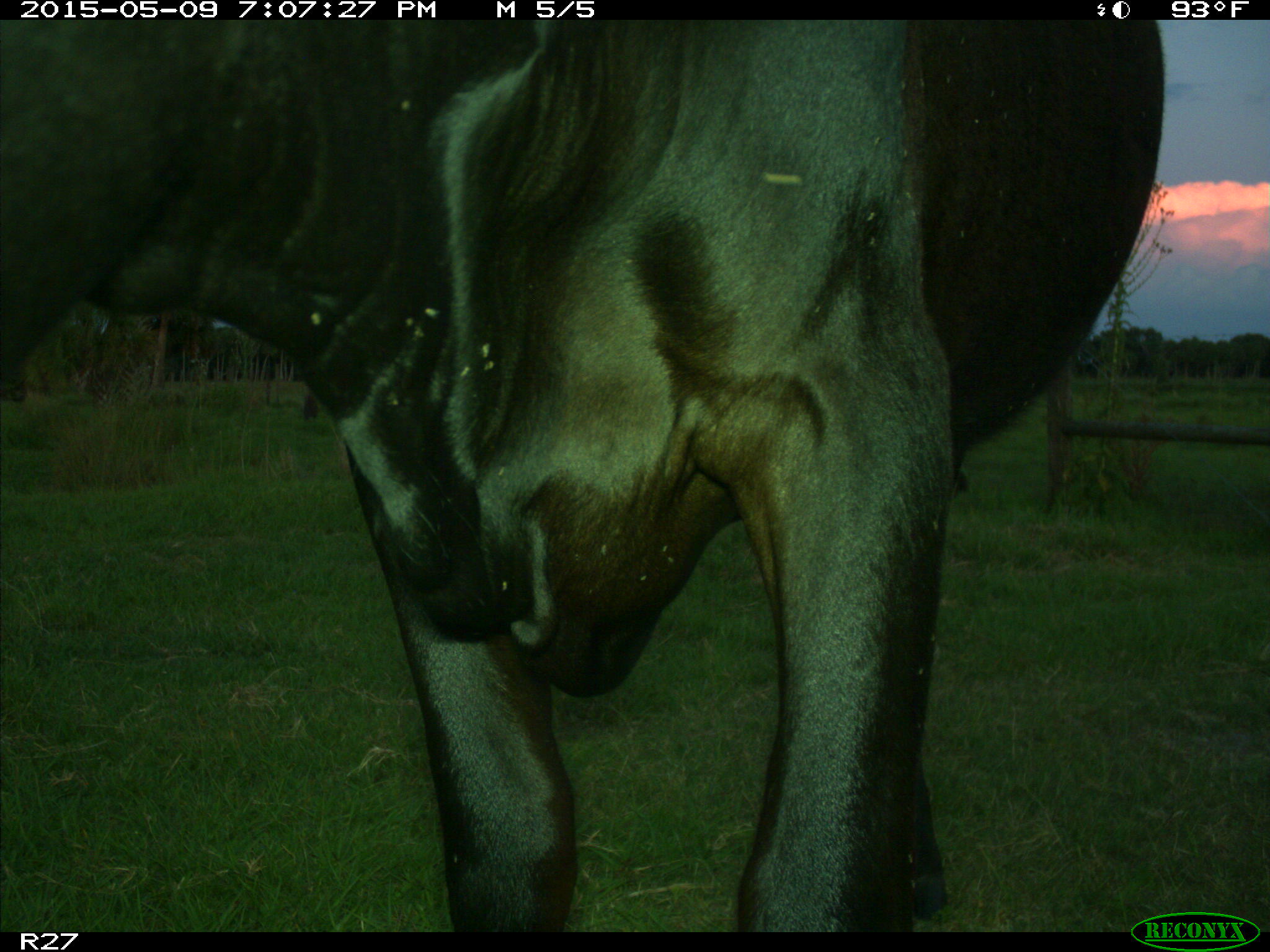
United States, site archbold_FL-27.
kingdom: Animalia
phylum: Chordata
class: Mammalia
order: Artiodactyla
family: Bovidae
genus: Bos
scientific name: Bos taurus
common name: domestic cow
Bos taurus (domestic cow).